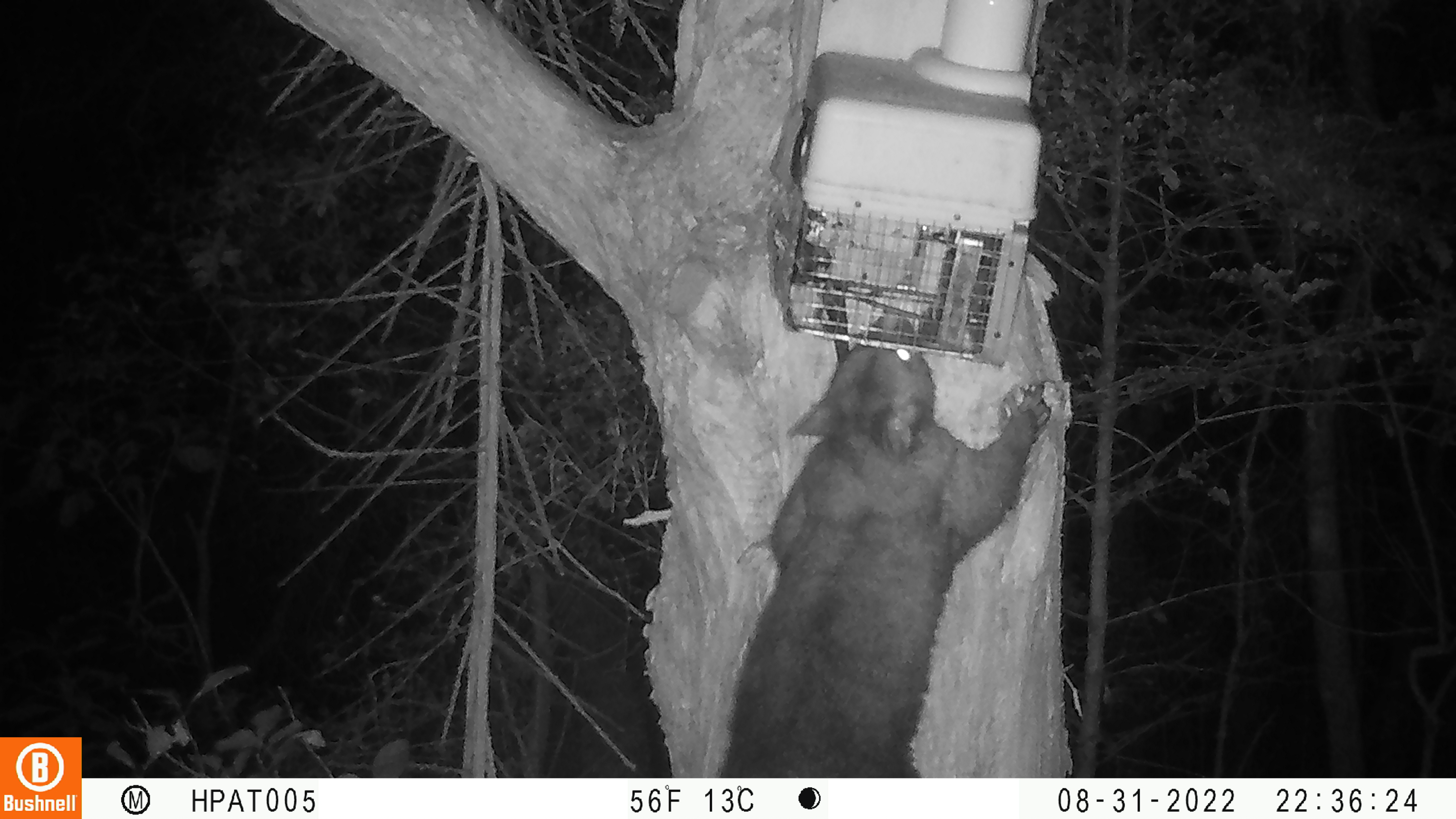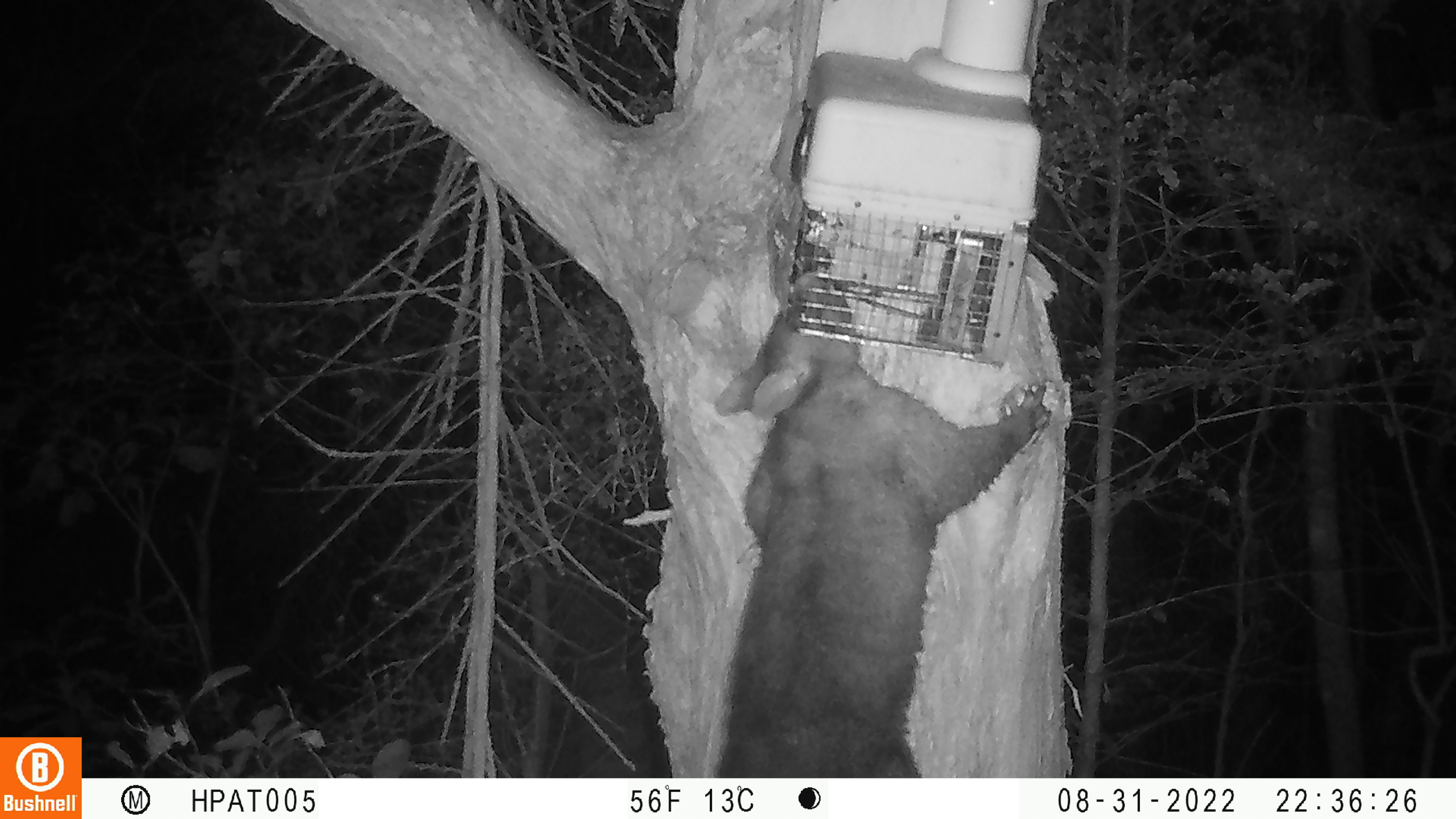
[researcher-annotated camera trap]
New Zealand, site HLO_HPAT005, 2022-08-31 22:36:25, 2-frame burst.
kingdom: Animalia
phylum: Chordata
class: Mammalia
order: Diprotodontia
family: Phalangeridae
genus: Trichosurus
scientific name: Trichosurus vulpecula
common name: common brushtail possum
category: possum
Possum (common brushtail possum) (Trichosurus vulpecula).